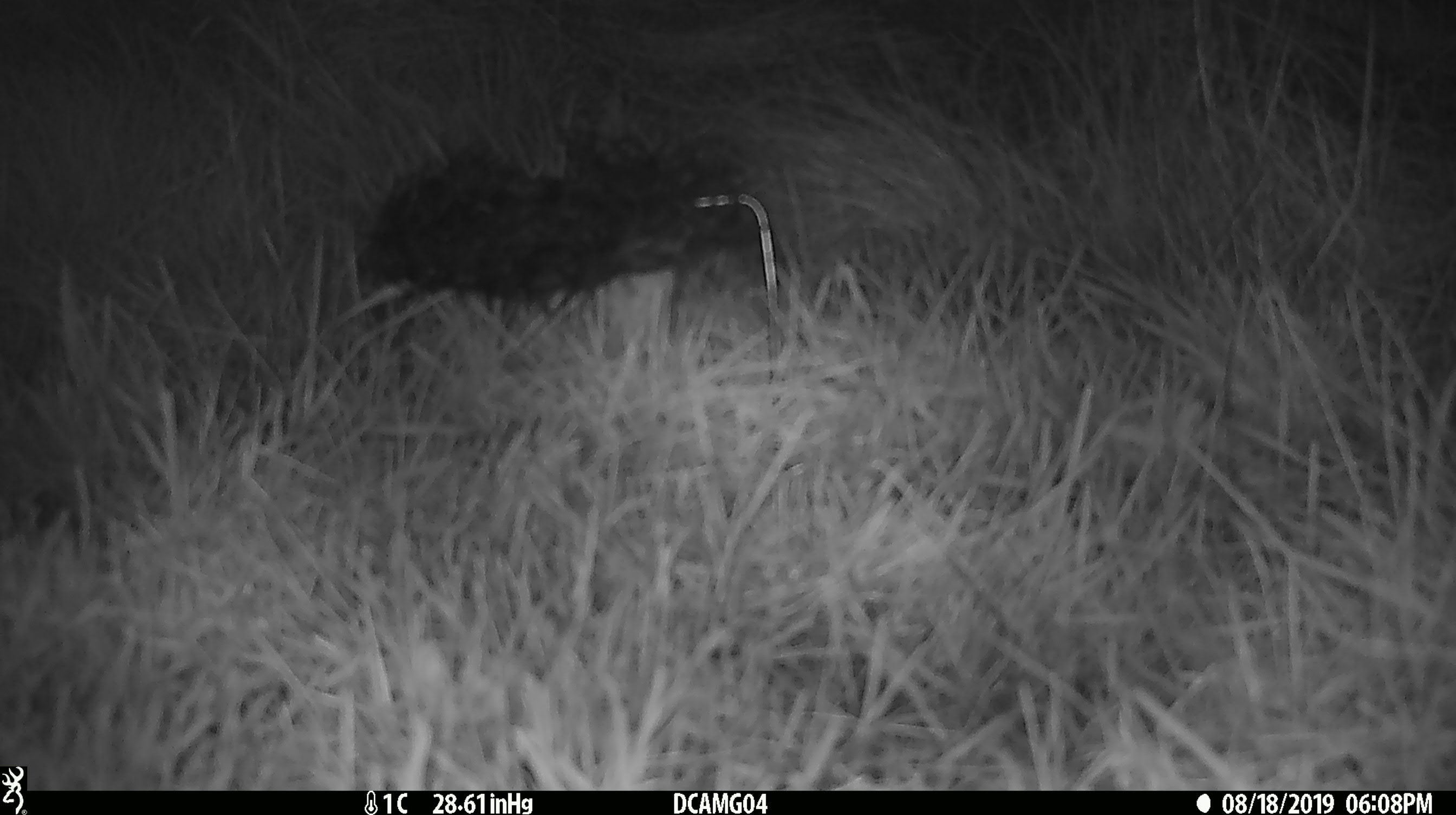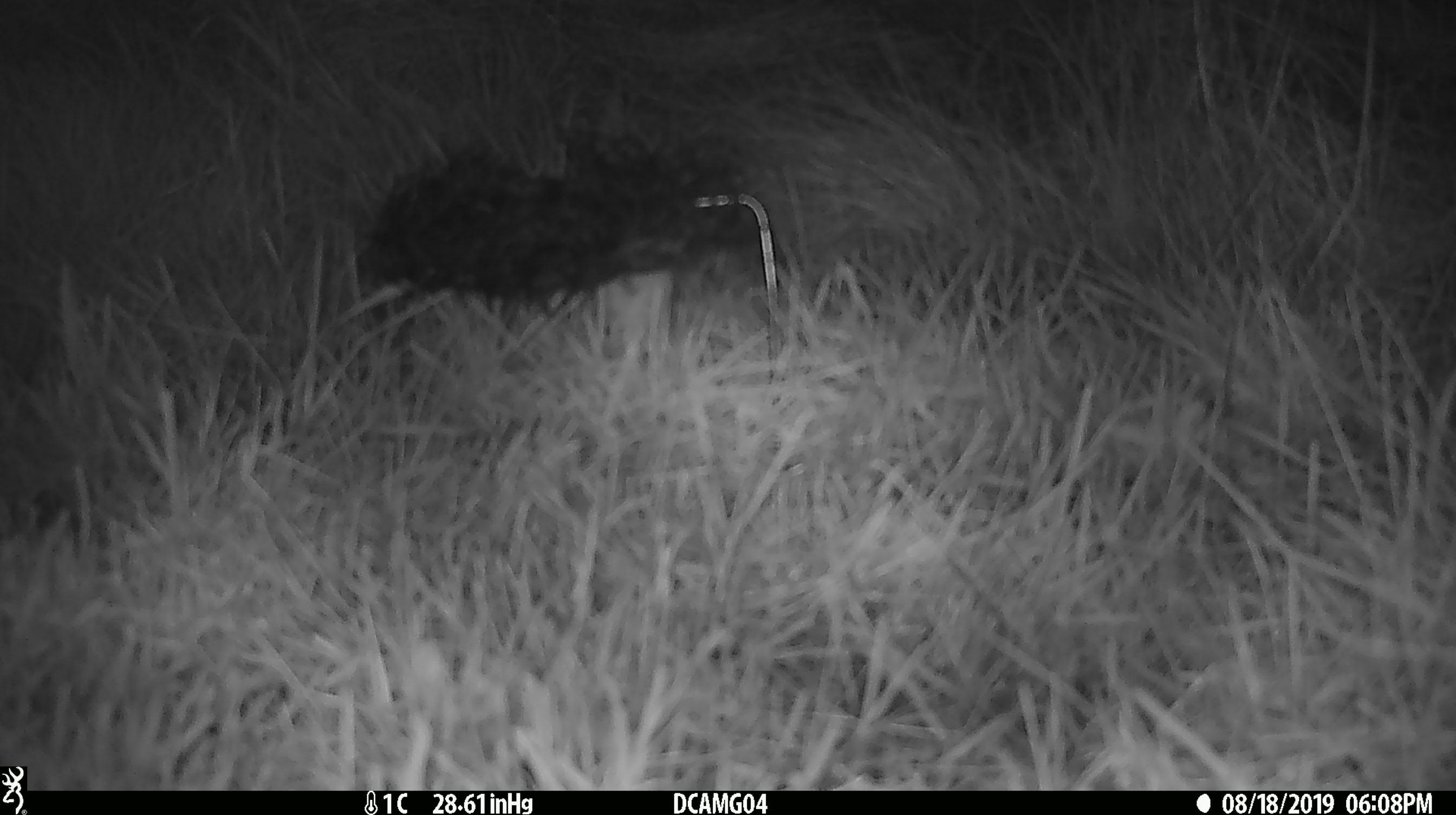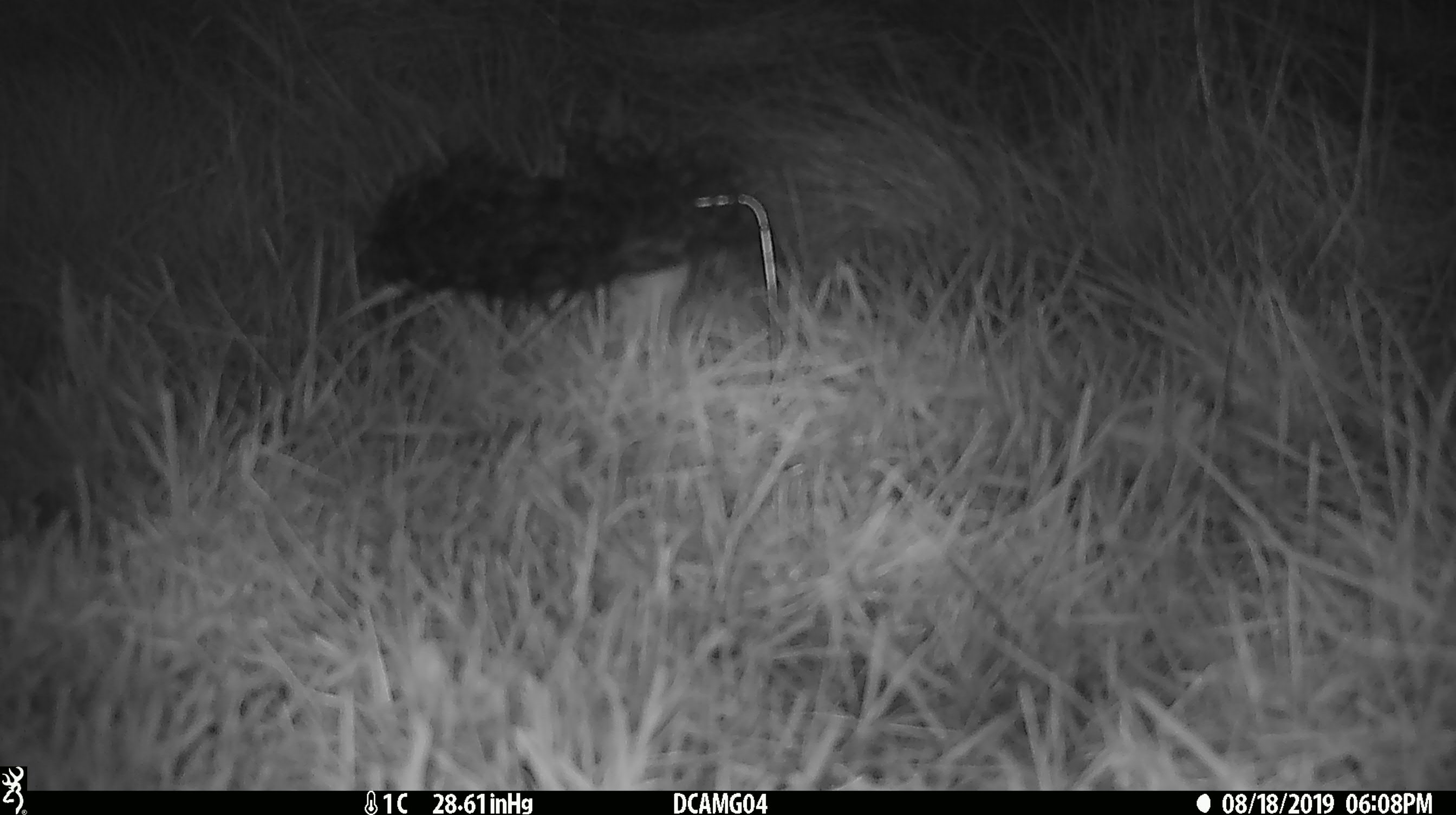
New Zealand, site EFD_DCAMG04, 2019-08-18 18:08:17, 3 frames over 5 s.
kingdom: Animalia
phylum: Chordata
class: Mammalia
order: Rodentia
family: Muridae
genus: Mus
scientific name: Mus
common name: mouse